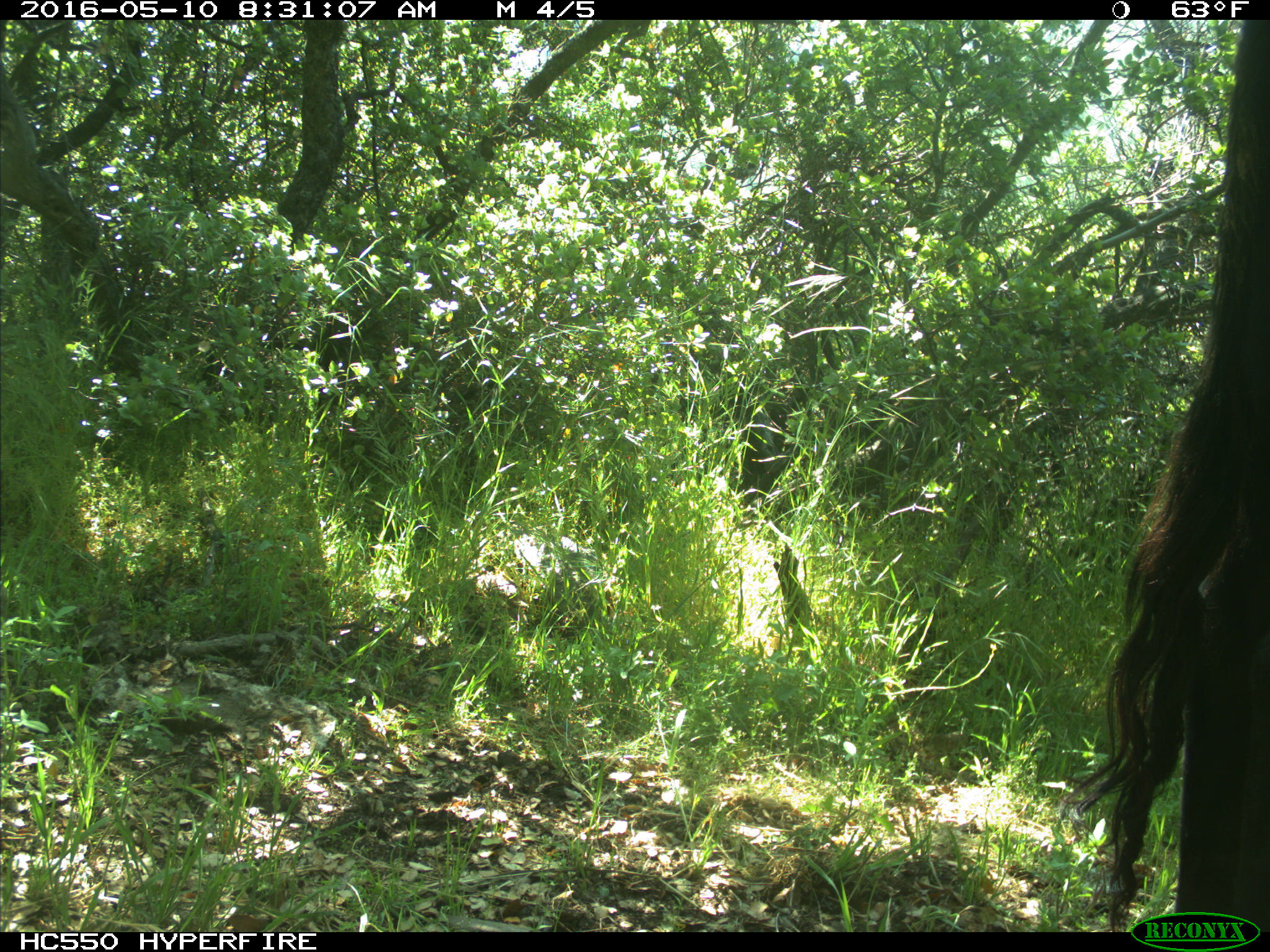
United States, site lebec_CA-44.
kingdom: Animalia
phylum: Chordata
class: Mammalia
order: Artiodactyla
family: Bovidae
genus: Bos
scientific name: Bos taurus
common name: domestic cow